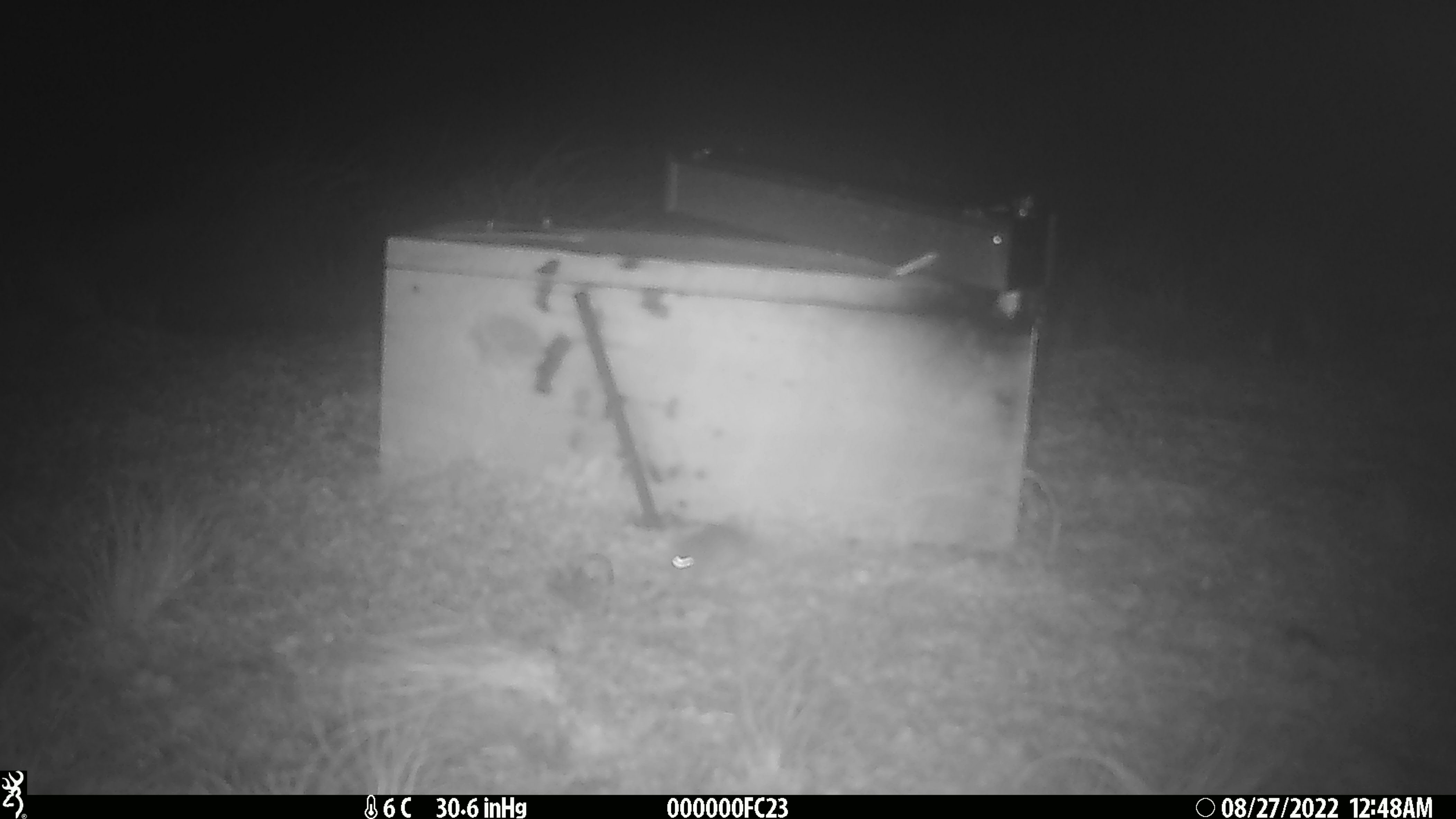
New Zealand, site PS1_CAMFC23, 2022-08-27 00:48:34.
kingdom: Animalia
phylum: Chordata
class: Mammalia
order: Rodentia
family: Muridae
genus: Mus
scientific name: Mus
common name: mouse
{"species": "mouse (Mus)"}